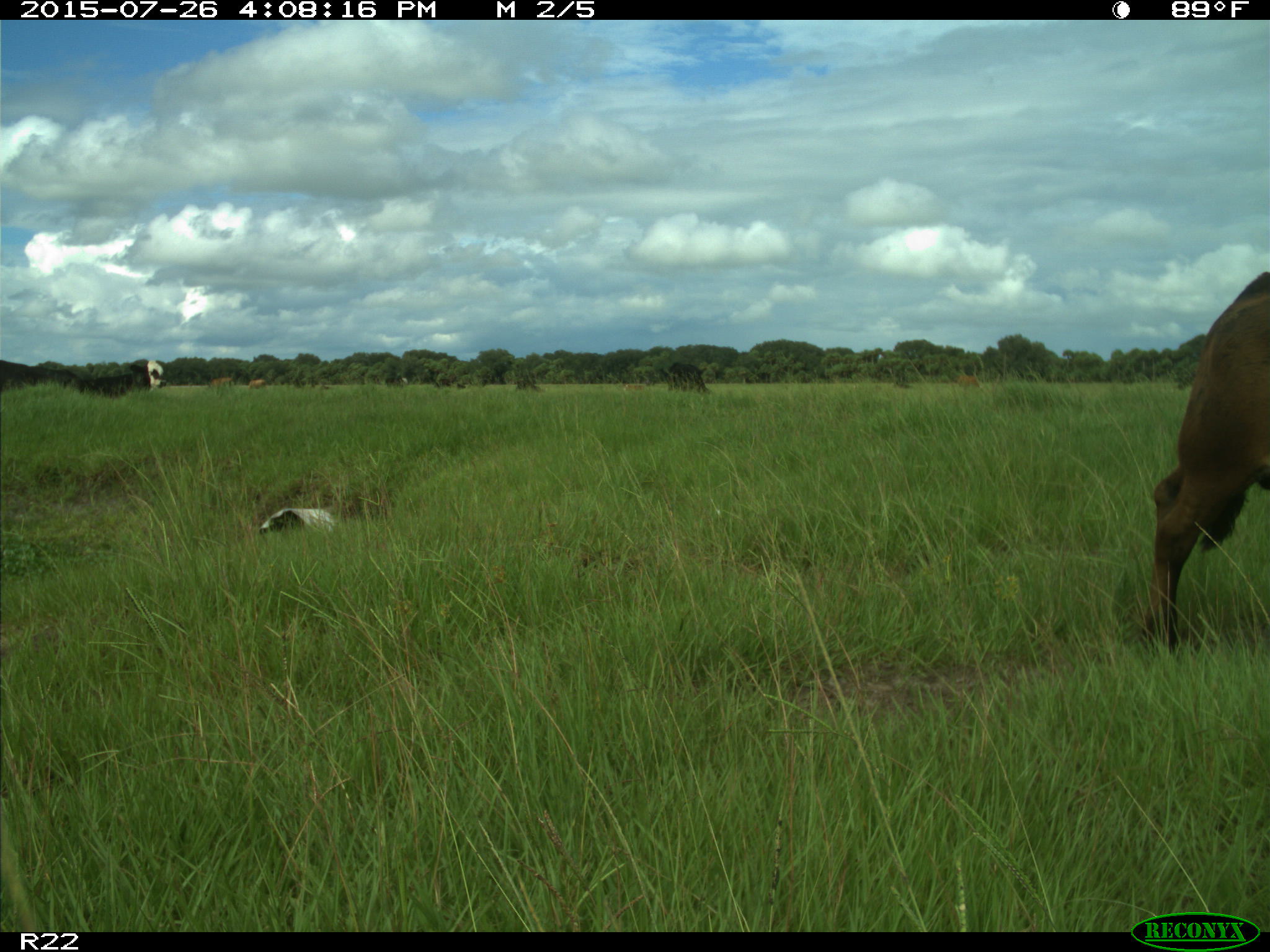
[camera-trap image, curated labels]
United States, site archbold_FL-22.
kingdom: Animalia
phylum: Chordata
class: Mammalia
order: Artiodactyla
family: Bovidae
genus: Bos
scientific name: Bos taurus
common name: domestic cow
Bos taurus (domestic cow).